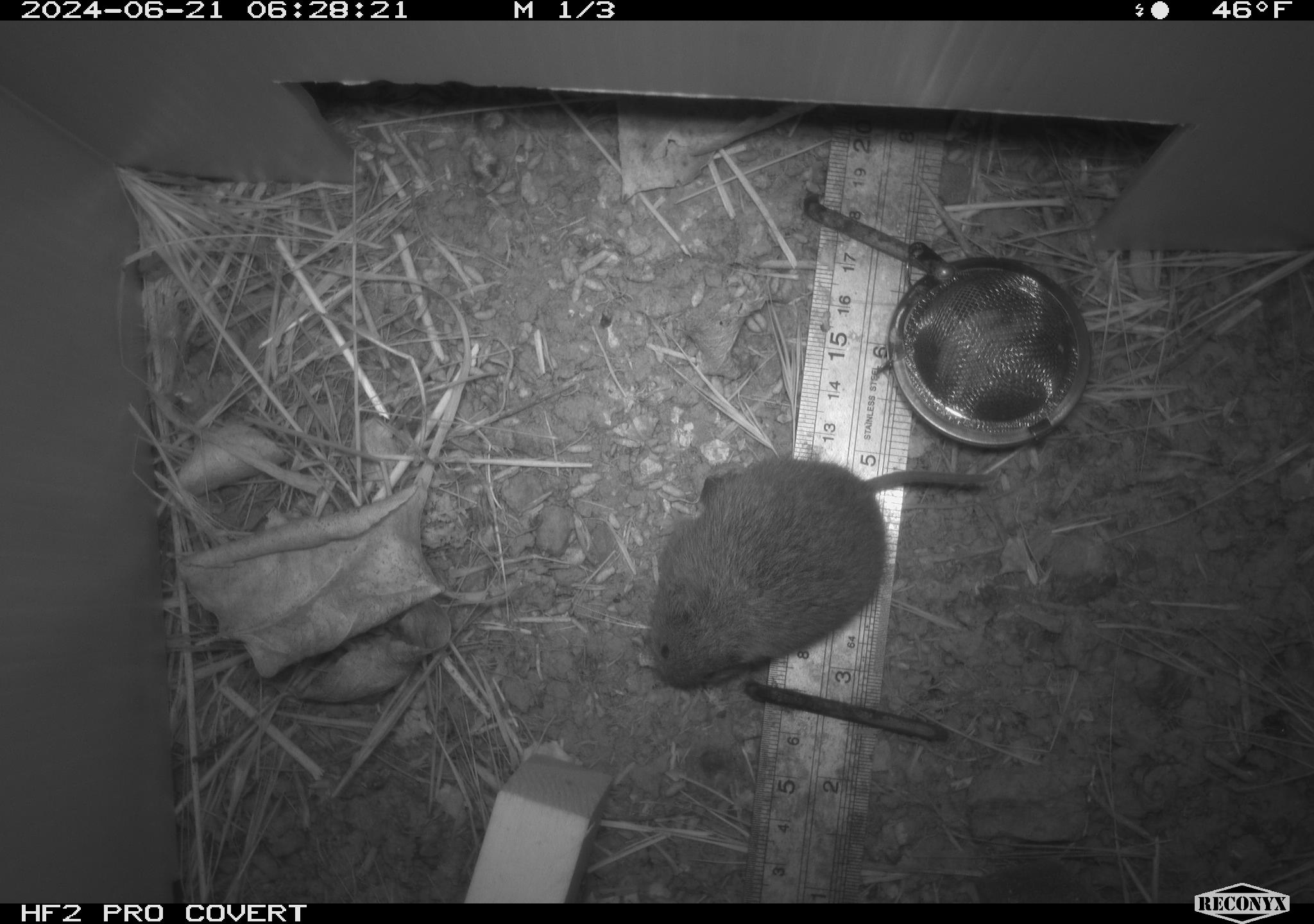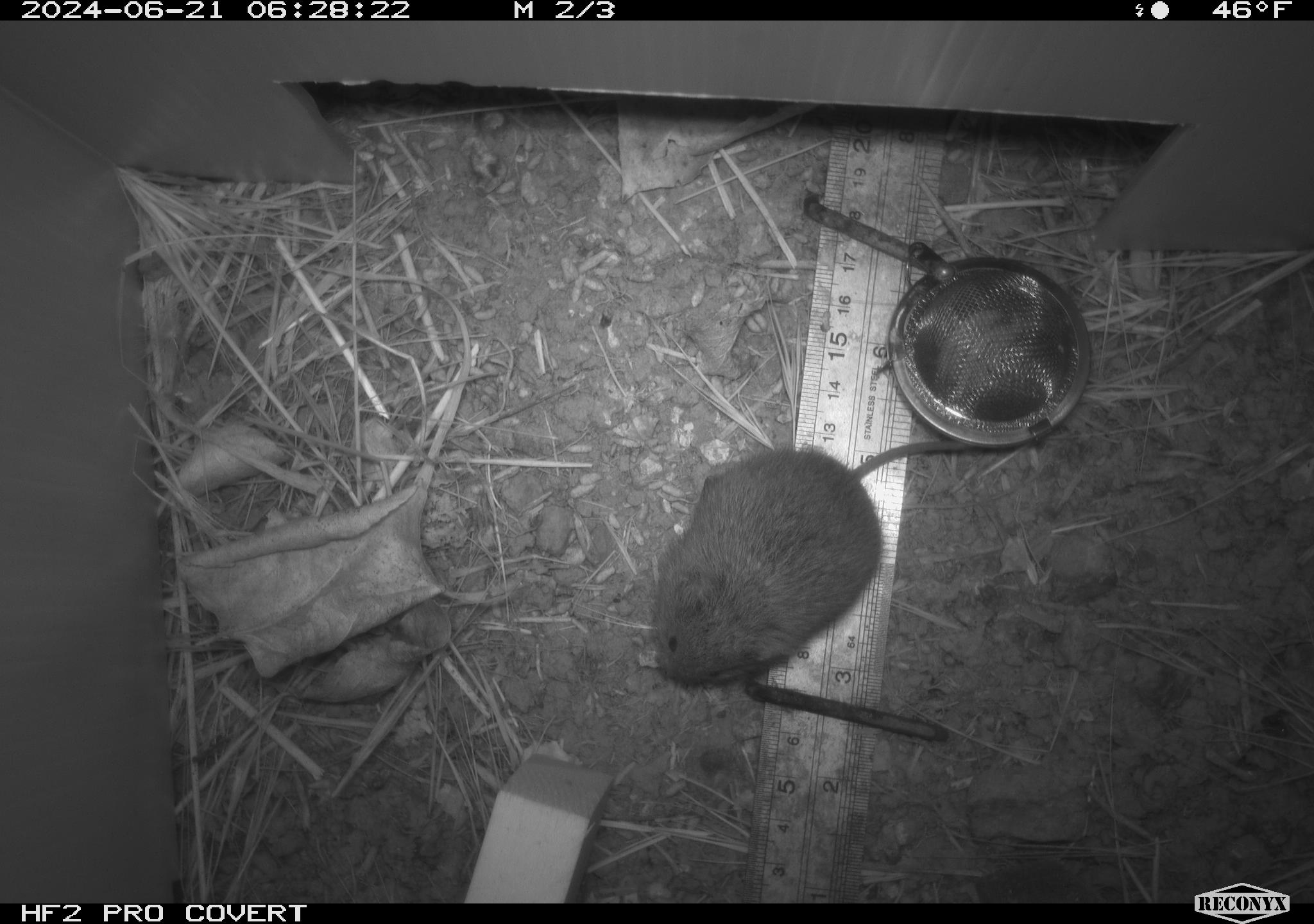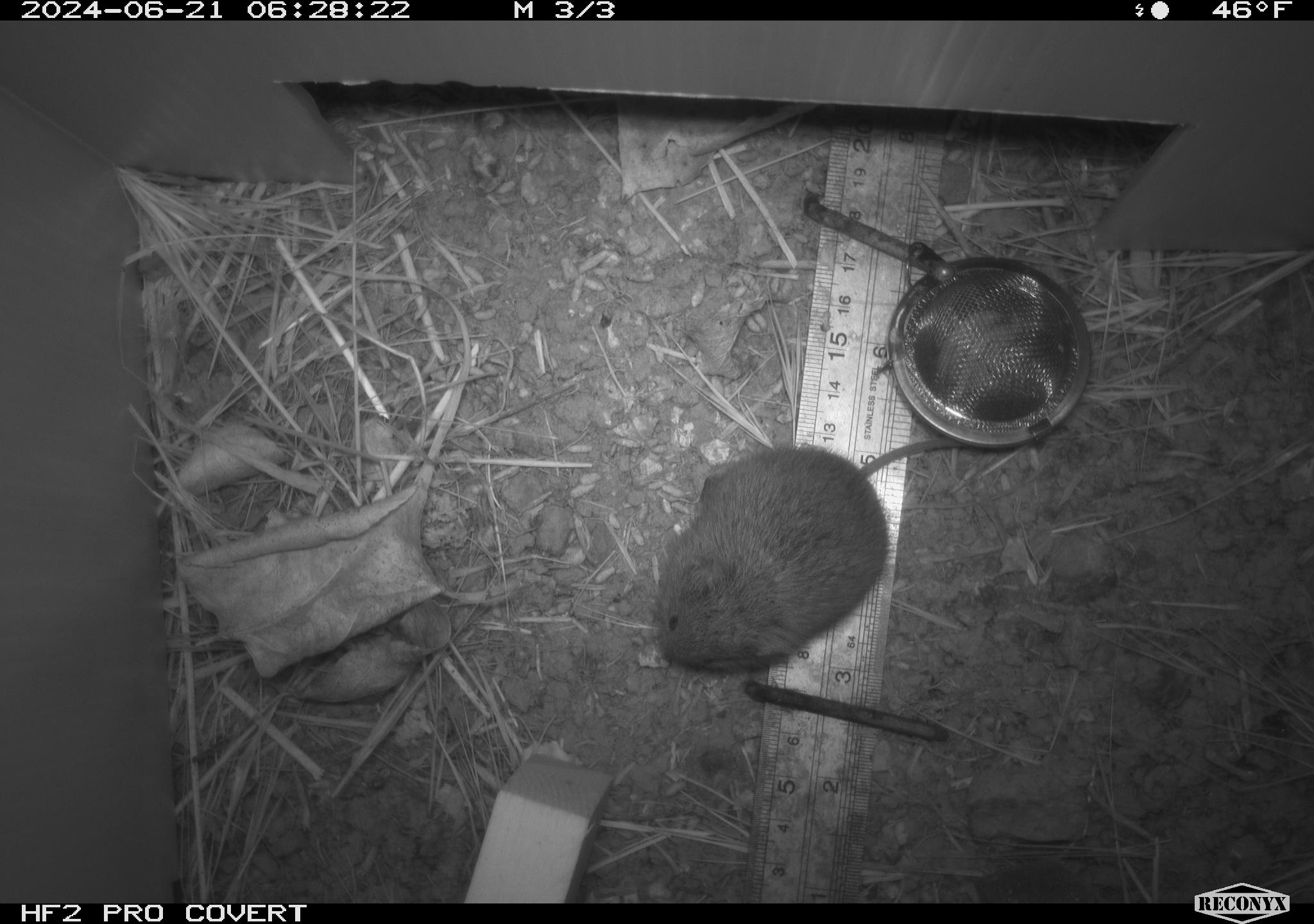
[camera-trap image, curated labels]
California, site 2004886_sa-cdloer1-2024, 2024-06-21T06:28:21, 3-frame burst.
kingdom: Animalia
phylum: Chordata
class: Mammalia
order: Rodentia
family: Cricetidae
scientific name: Arvicolinae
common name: voles, lemmings, and muskrats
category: arvicolinae subfamily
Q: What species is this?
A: Arvicolinae subfamily (voles, lemmings, and muskrats) (Arvicolinae).